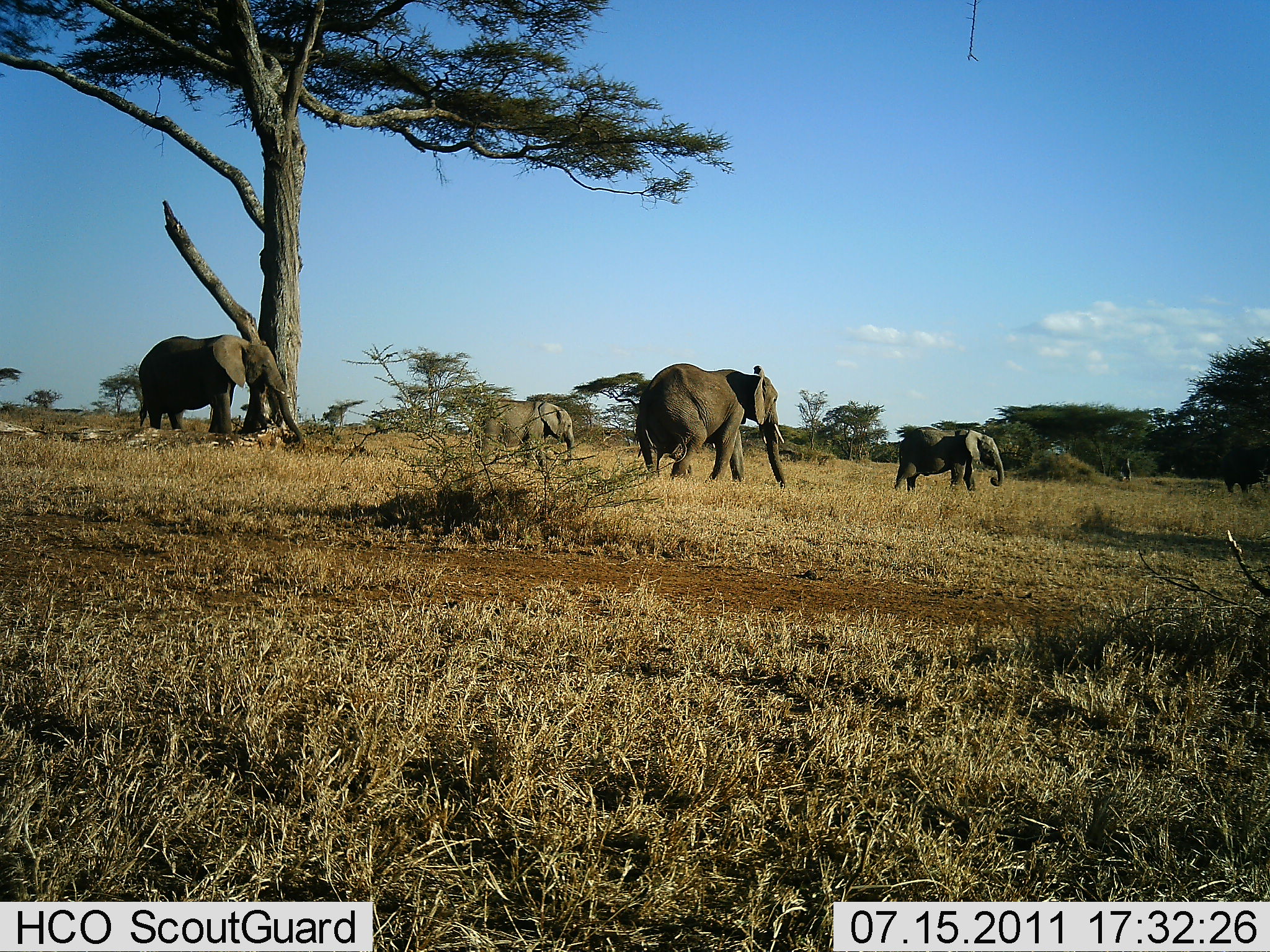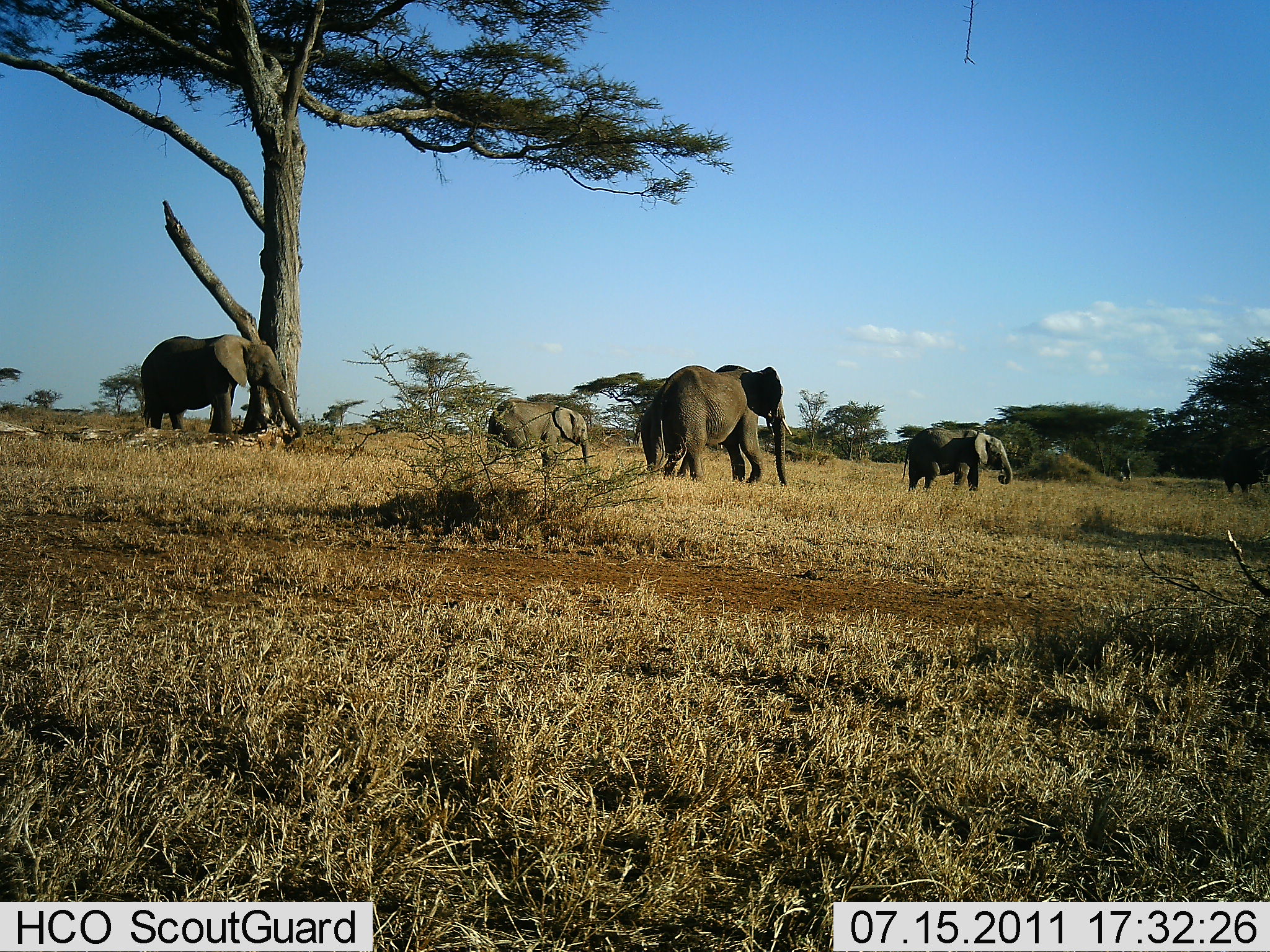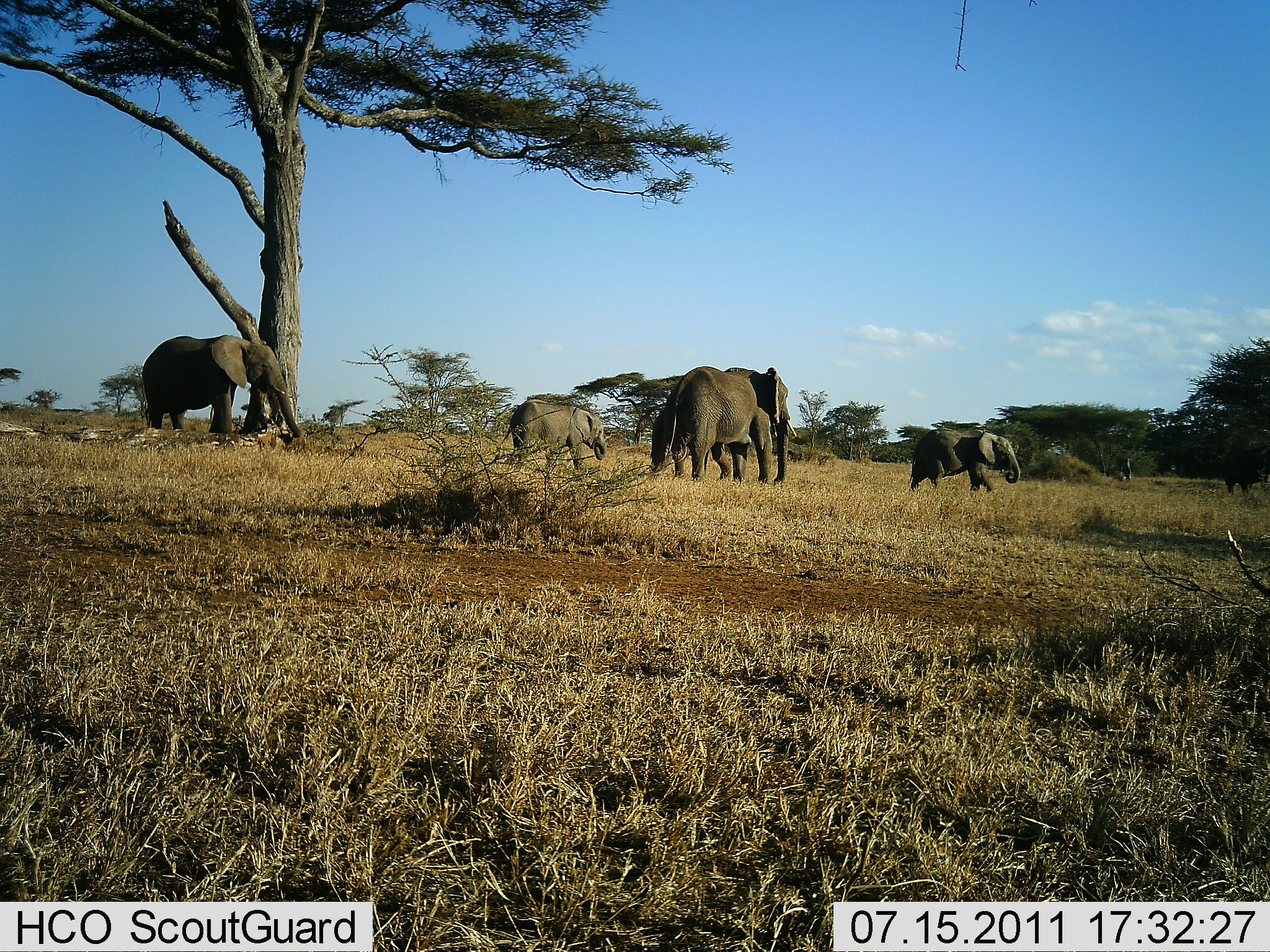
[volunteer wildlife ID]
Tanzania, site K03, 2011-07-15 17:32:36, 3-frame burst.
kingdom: Animalia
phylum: Chordata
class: Mammalia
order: Proboscidea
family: Elephantidae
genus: Loxodonta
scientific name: Loxodonta africana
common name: african bush elephant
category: elephant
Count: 5.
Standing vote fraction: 11%.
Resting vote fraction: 0%.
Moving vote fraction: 100%.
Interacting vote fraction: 0%.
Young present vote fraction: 56%.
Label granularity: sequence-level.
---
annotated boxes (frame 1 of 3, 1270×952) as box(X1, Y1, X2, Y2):
animal: box(636, 363, 787, 489); box(136, 333, 303, 446); box(471, 396, 574, 477); box(894, 427, 1004, 494); box(1222, 444, 1270, 492)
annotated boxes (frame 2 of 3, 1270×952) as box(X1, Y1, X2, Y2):
animal: box(642, 365, 794, 491); box(140, 334, 304, 441); box(489, 398, 592, 478); box(902, 427, 1014, 494); box(1222, 444, 1270, 492)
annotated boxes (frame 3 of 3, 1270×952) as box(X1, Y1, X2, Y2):
animal: box(648, 365, 800, 483); box(140, 334, 304, 441); box(502, 399, 608, 477); box(909, 427, 1021, 492); box(1222, 444, 1270, 495)